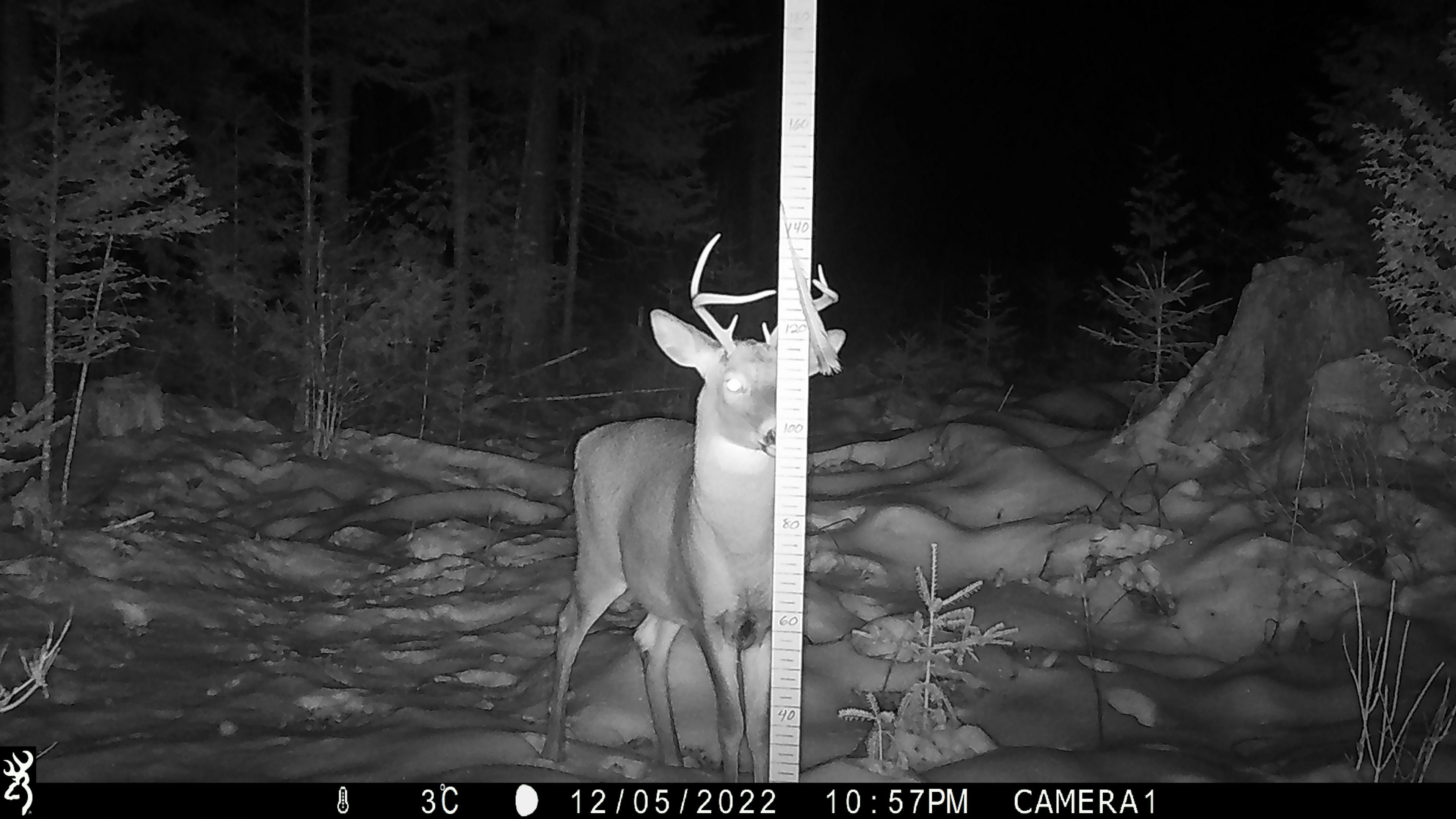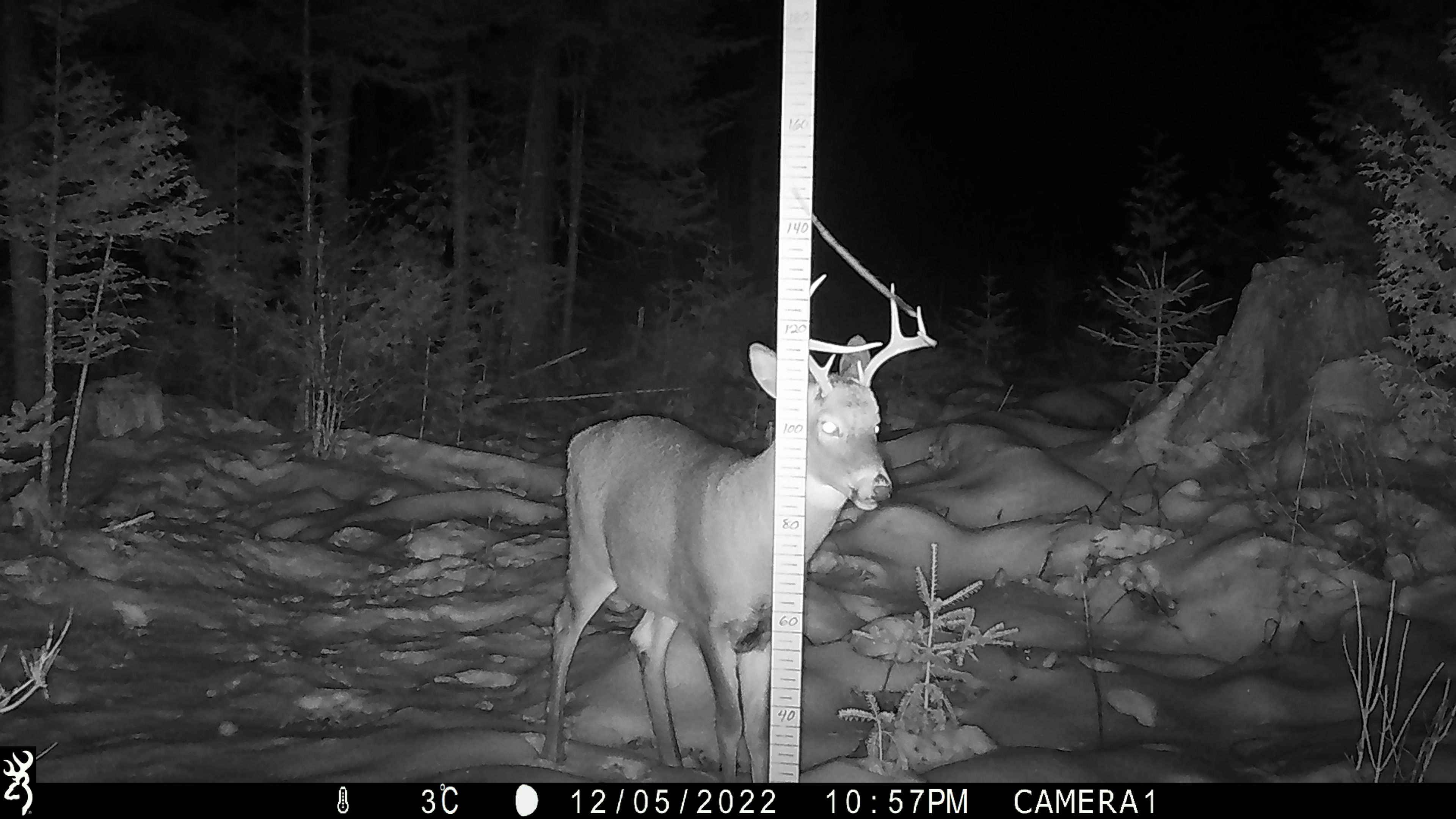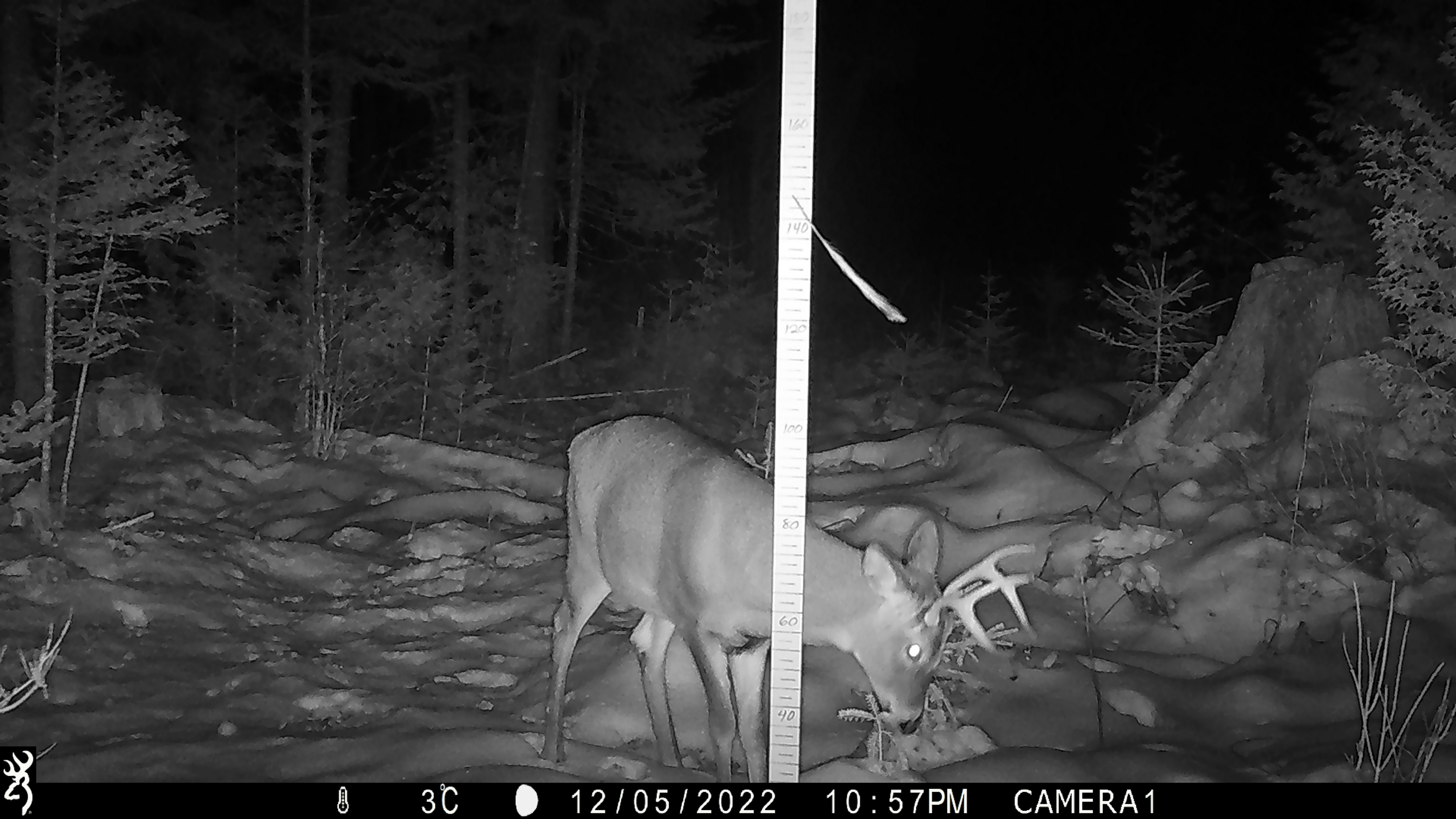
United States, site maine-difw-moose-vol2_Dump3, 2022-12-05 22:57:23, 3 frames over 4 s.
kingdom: Animalia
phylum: Chordata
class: Mammalia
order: Artiodactyla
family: Cervidae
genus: Odocoileus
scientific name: Odocoileus virginianus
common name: white-tailed deer